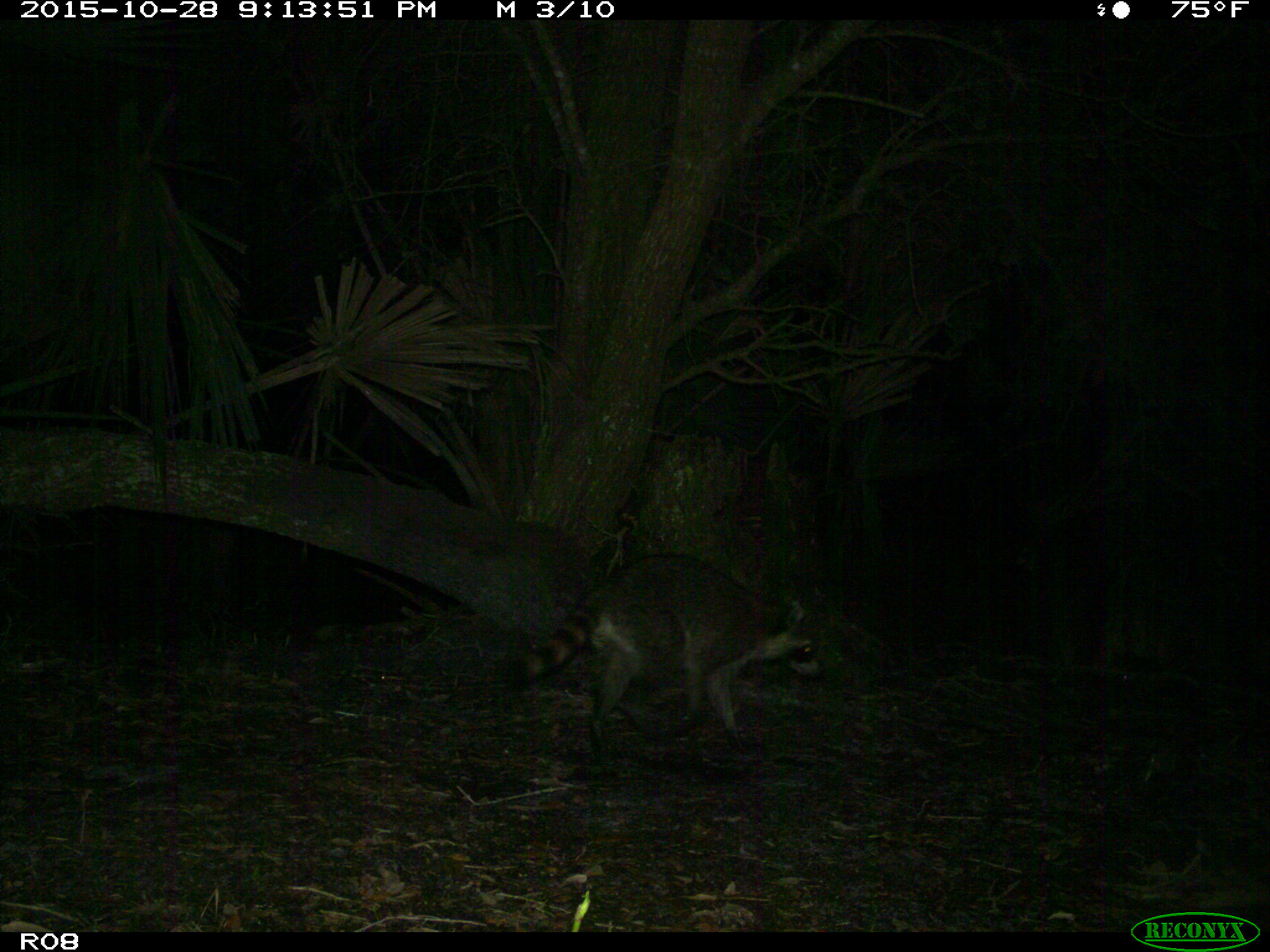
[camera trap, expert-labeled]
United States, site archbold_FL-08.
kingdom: Animalia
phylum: Chordata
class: Mammalia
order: Carnivora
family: Procyonidae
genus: Procyon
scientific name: Procyon lotor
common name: common raccoon